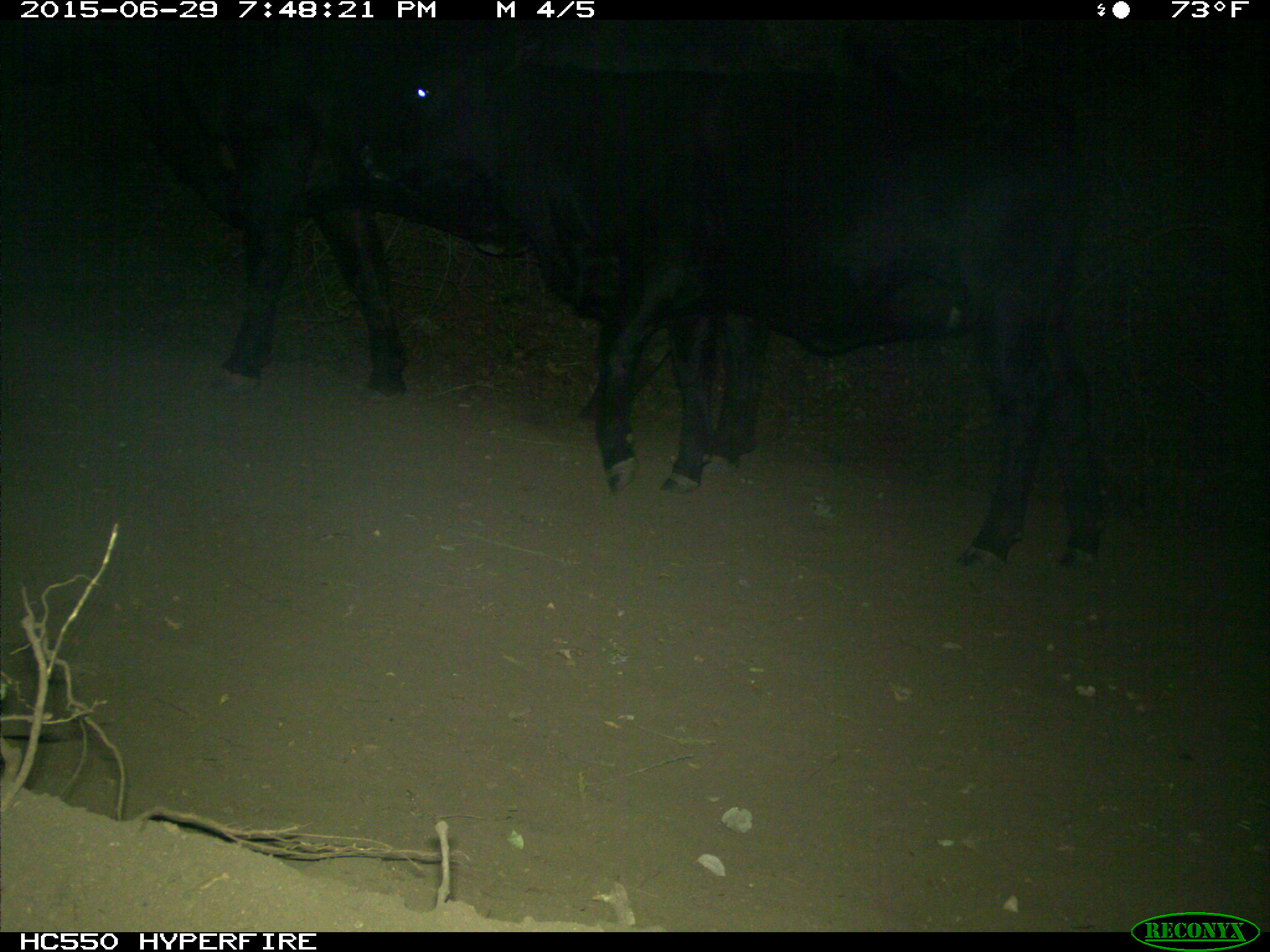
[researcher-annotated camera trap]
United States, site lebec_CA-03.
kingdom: Animalia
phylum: Chordata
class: Mammalia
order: Artiodactyla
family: Bovidae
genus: Bos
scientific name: Bos taurus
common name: domestic cow